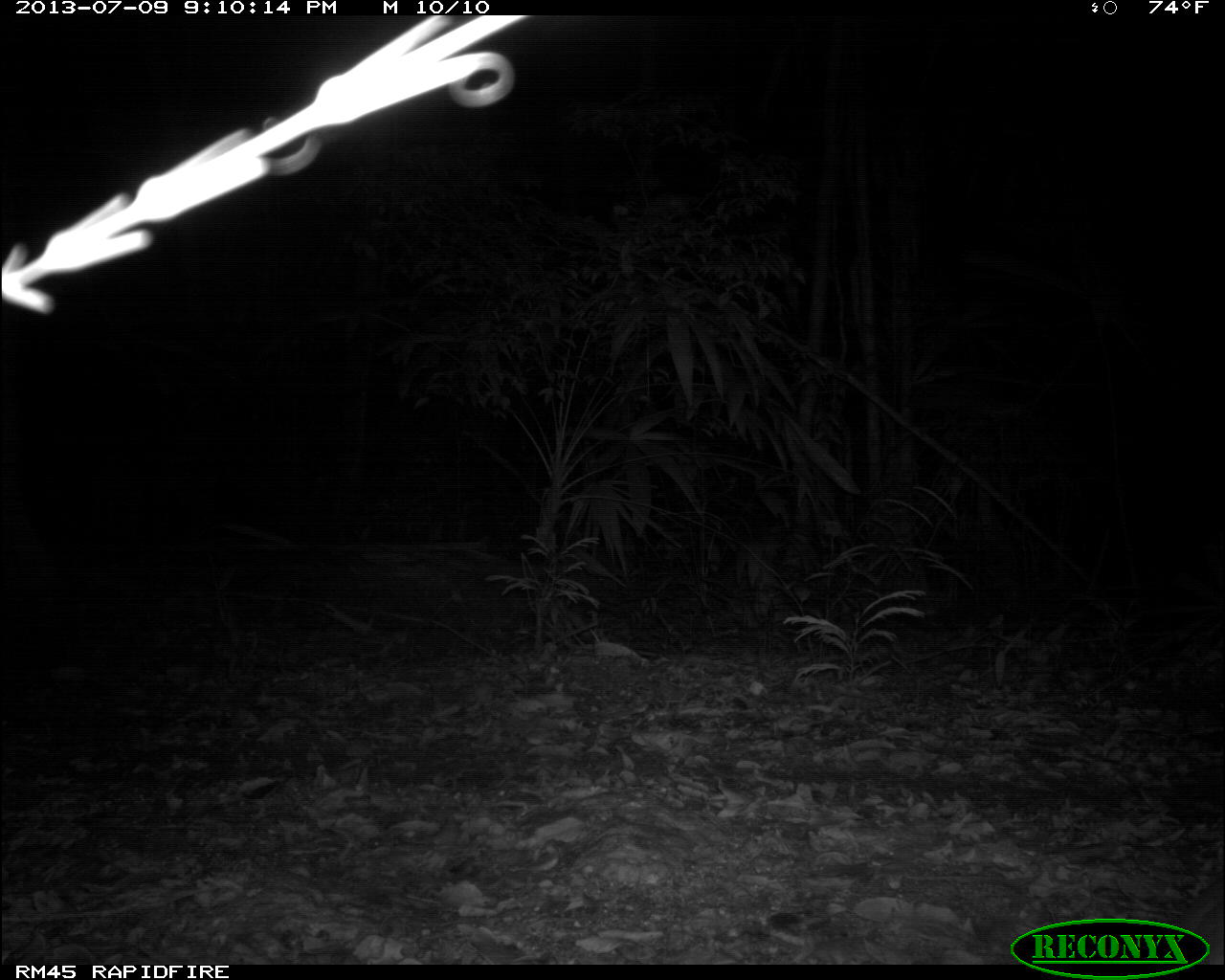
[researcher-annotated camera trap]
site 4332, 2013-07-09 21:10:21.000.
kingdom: Animalia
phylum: Chordata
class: Mammalia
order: Rodentia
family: Cuniculidae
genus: Cuniculus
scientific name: Cuniculus paca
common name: lowland paca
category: agouti paca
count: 1